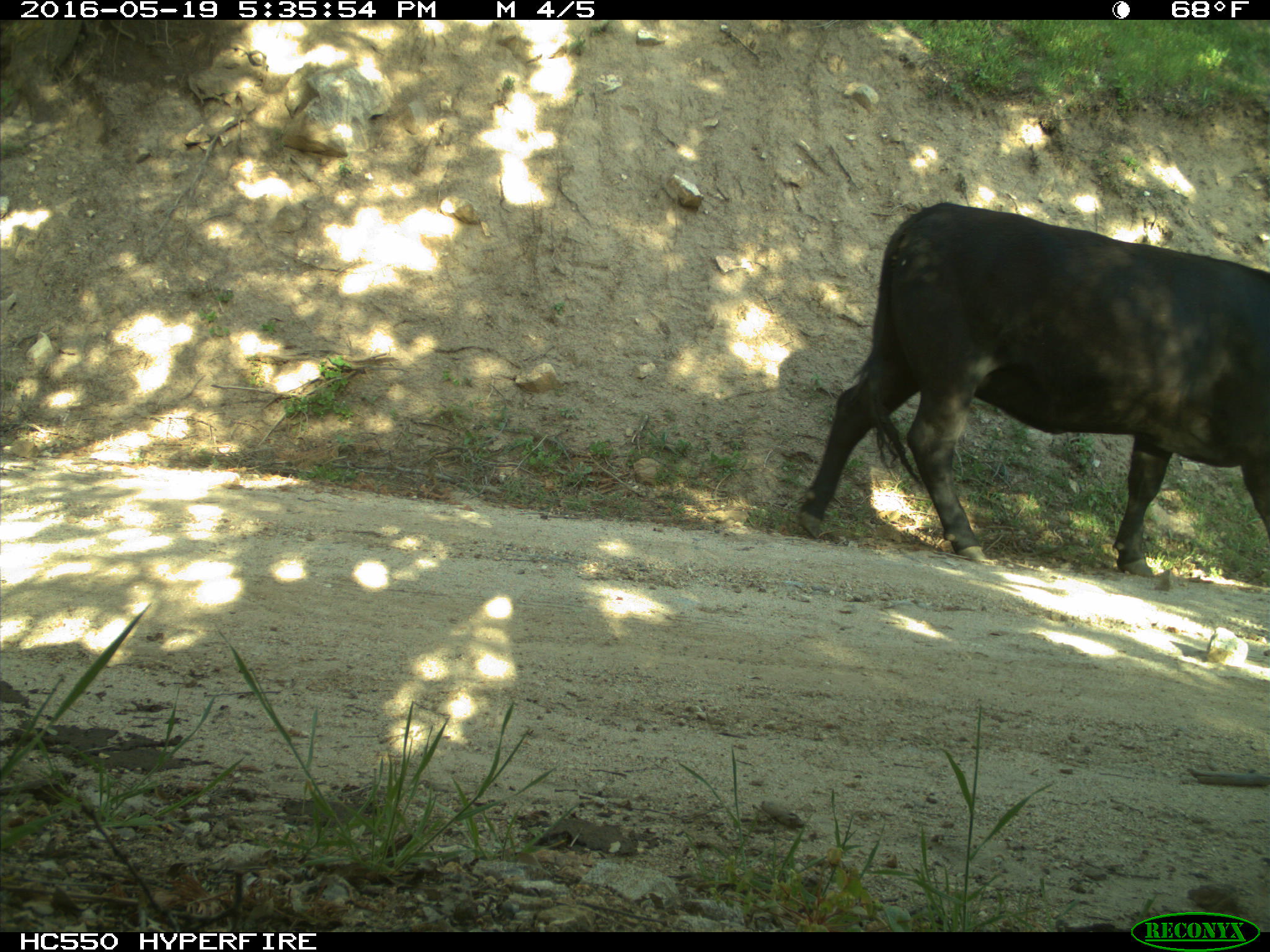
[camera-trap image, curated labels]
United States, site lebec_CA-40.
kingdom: Animalia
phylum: Chordata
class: Mammalia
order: Artiodactyla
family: Bovidae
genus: Bos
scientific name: Bos taurus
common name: domestic cow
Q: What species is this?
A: Bos taurus (domestic cow).